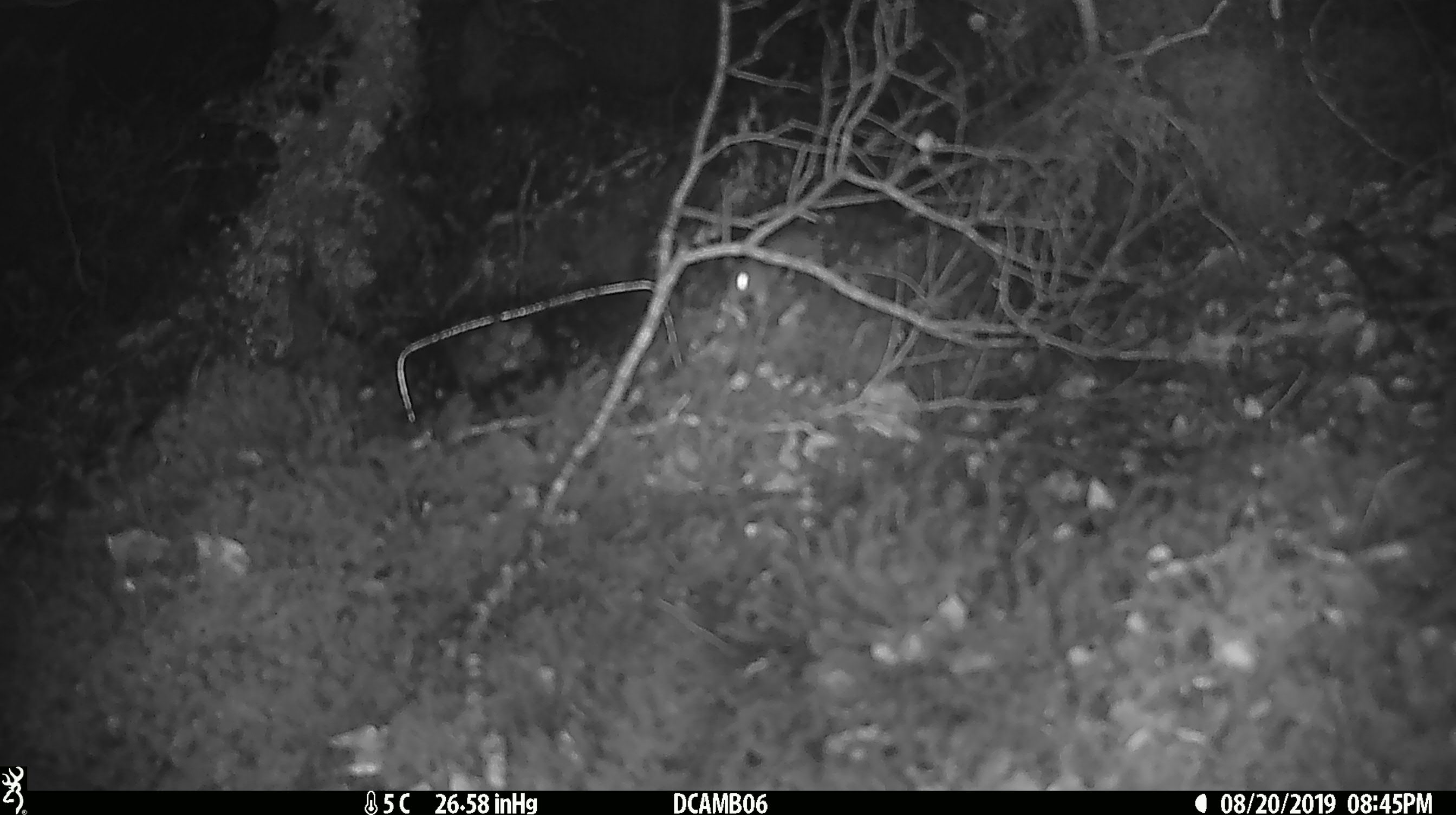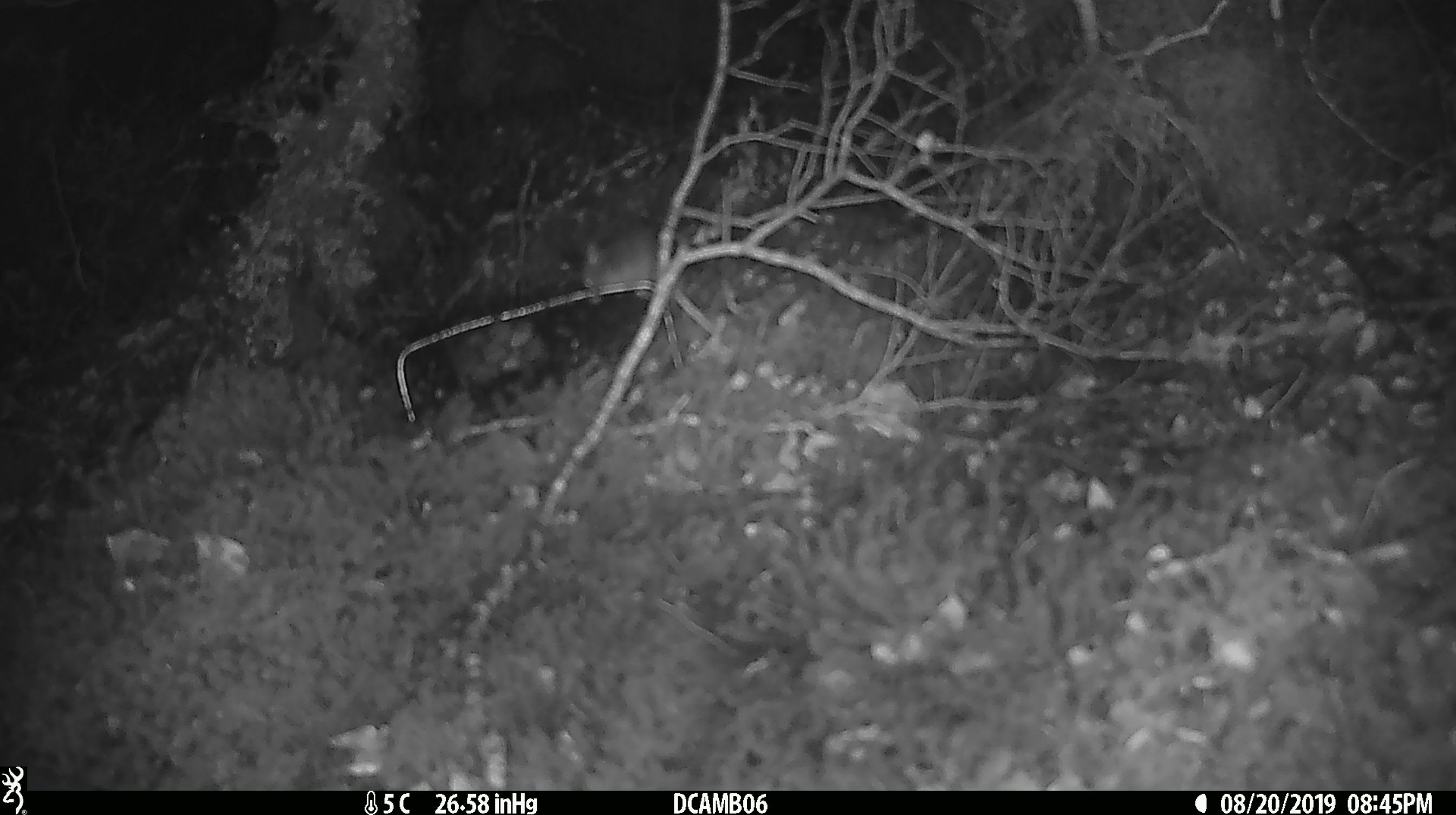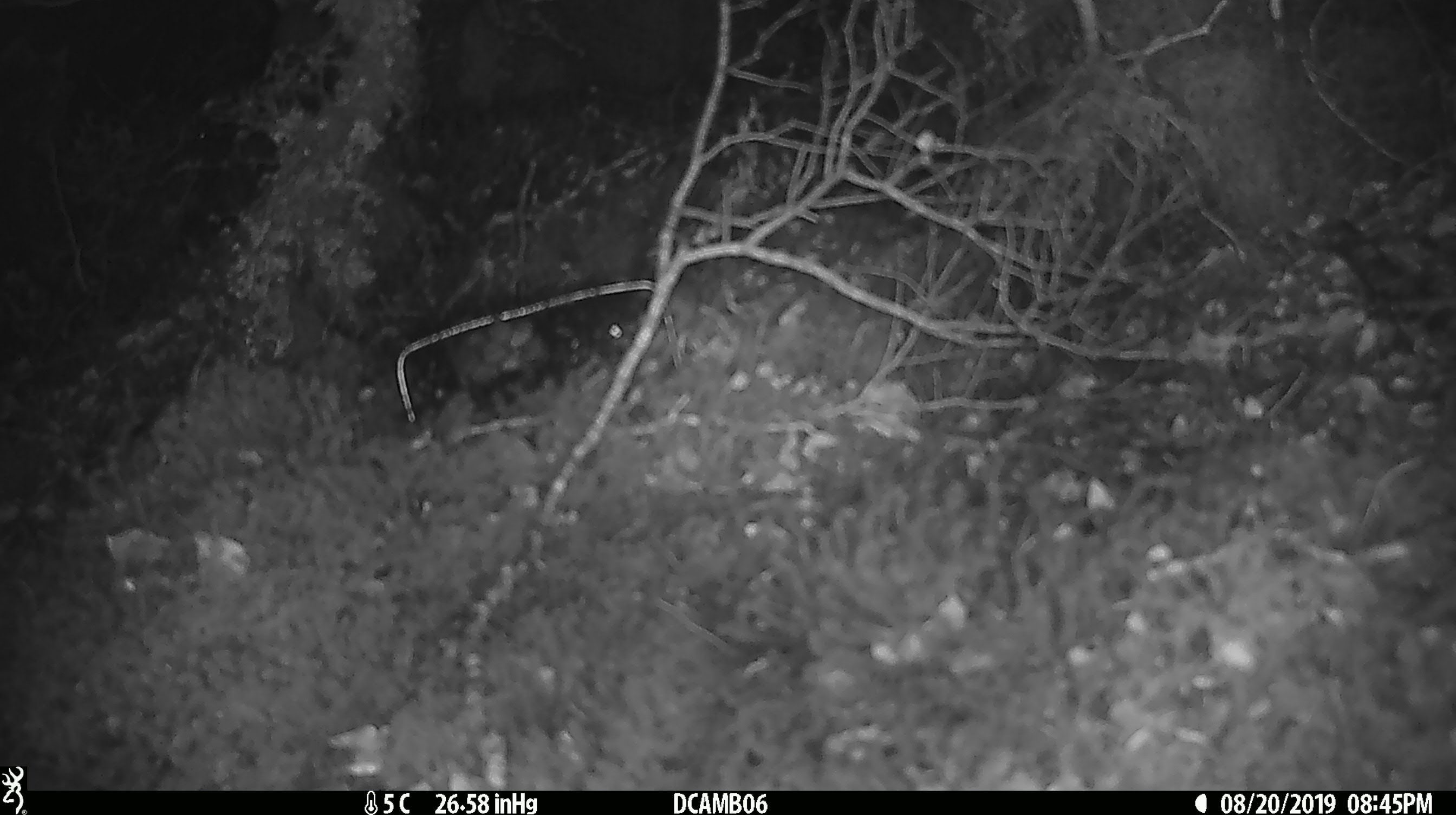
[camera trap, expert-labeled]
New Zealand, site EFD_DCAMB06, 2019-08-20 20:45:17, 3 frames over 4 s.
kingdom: Animalia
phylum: Chordata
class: Mammalia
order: Rodentia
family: Muridae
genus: Mus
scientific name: Mus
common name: mouse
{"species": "mouse (Mus)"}